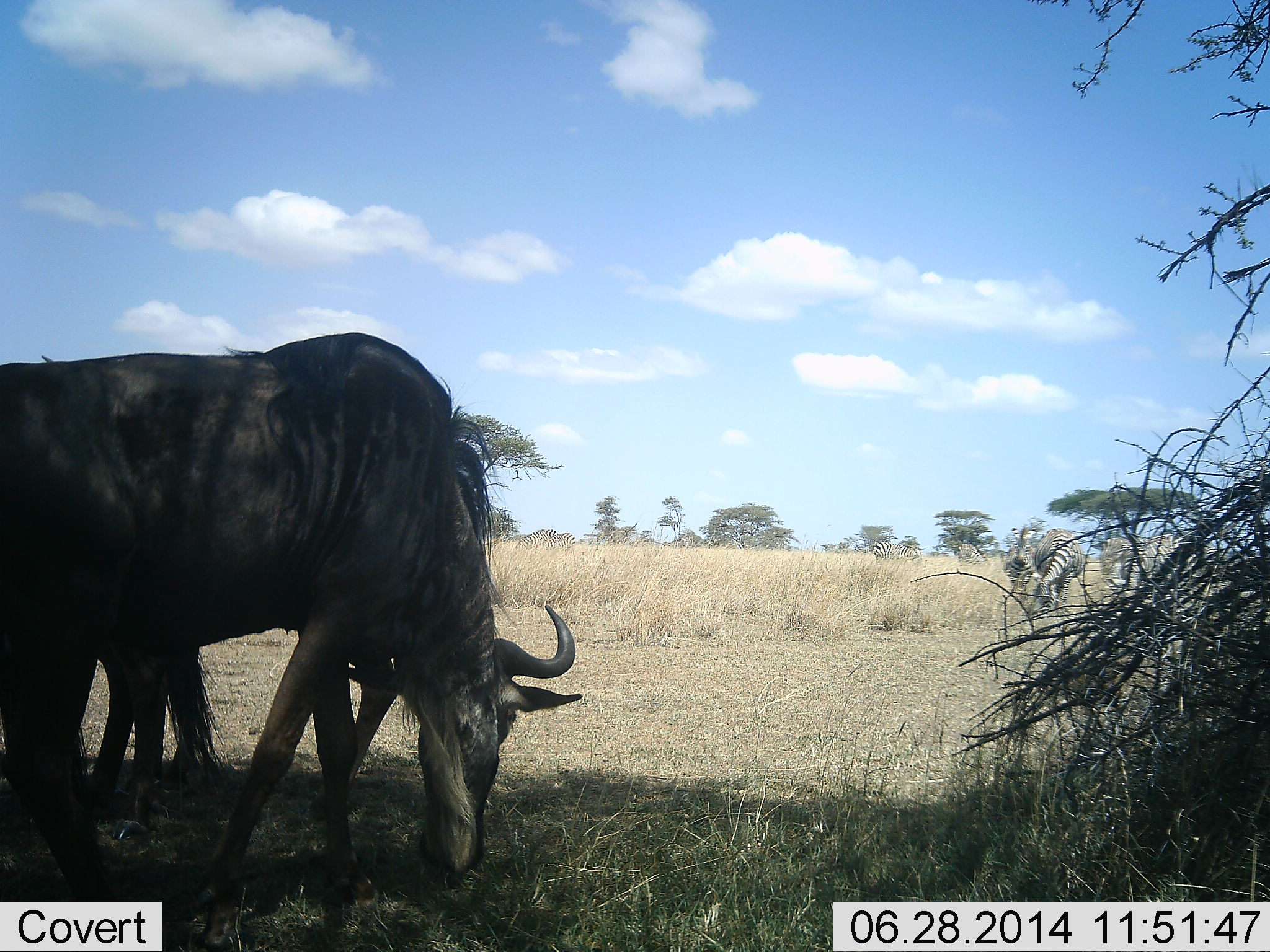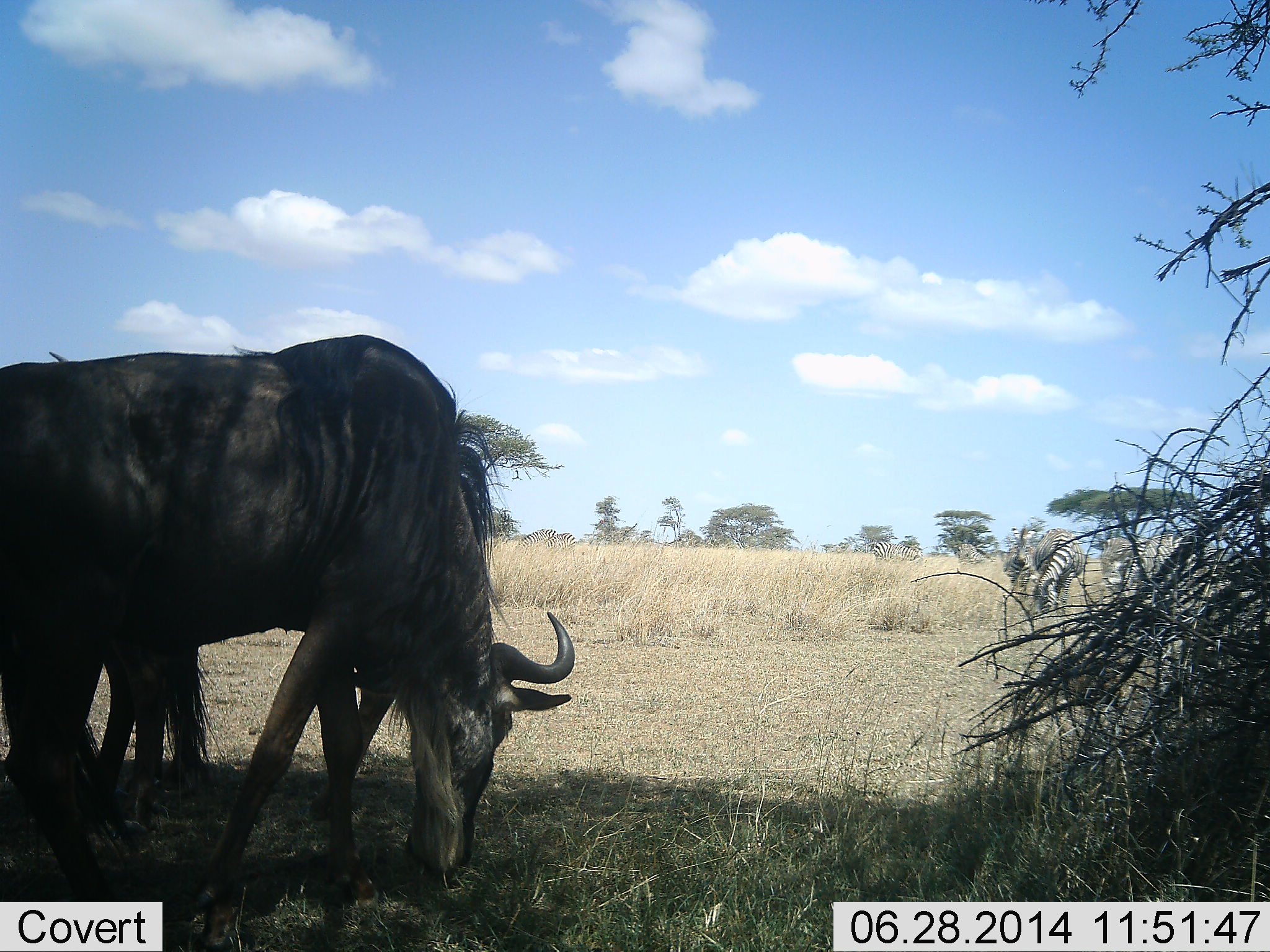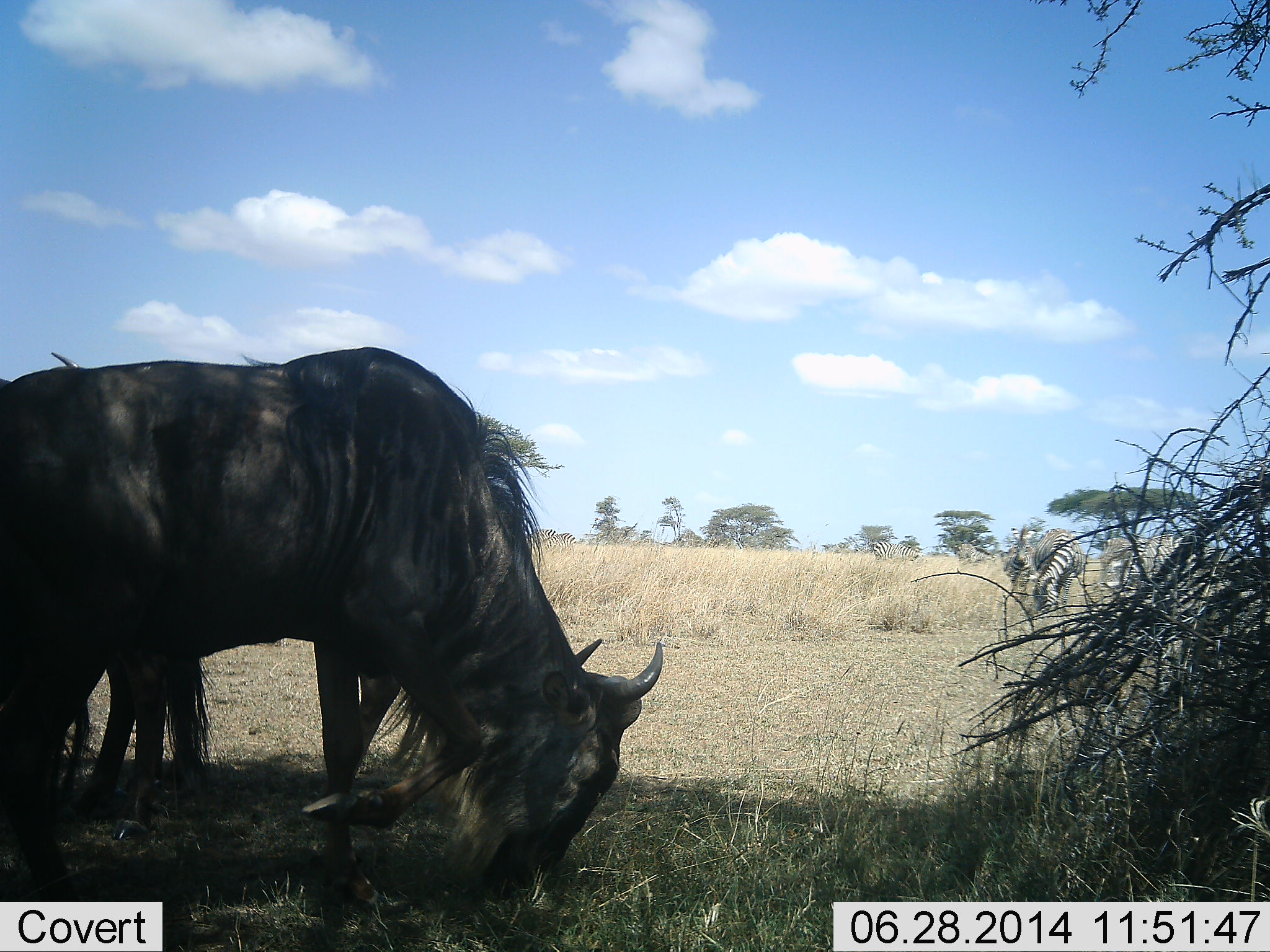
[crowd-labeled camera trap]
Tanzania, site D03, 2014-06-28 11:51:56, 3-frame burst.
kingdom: Animalia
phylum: Chordata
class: Mammalia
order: Artiodactyla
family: Bovidae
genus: Connochaetes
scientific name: Connochaetes taurinus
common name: blue wildebeest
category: wildebeest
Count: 2.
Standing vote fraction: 47%.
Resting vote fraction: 6%.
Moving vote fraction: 0%.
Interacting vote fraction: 0%.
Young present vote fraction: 0%.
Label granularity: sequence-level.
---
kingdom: Animalia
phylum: Chordata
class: Mammalia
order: Perissodactyla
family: Equidae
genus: Equus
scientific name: Equus quagga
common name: plains zebra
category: zebra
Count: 4.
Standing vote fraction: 40%.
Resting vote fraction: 0%.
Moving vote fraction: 10%.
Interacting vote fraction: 0%.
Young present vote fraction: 0%.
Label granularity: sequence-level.